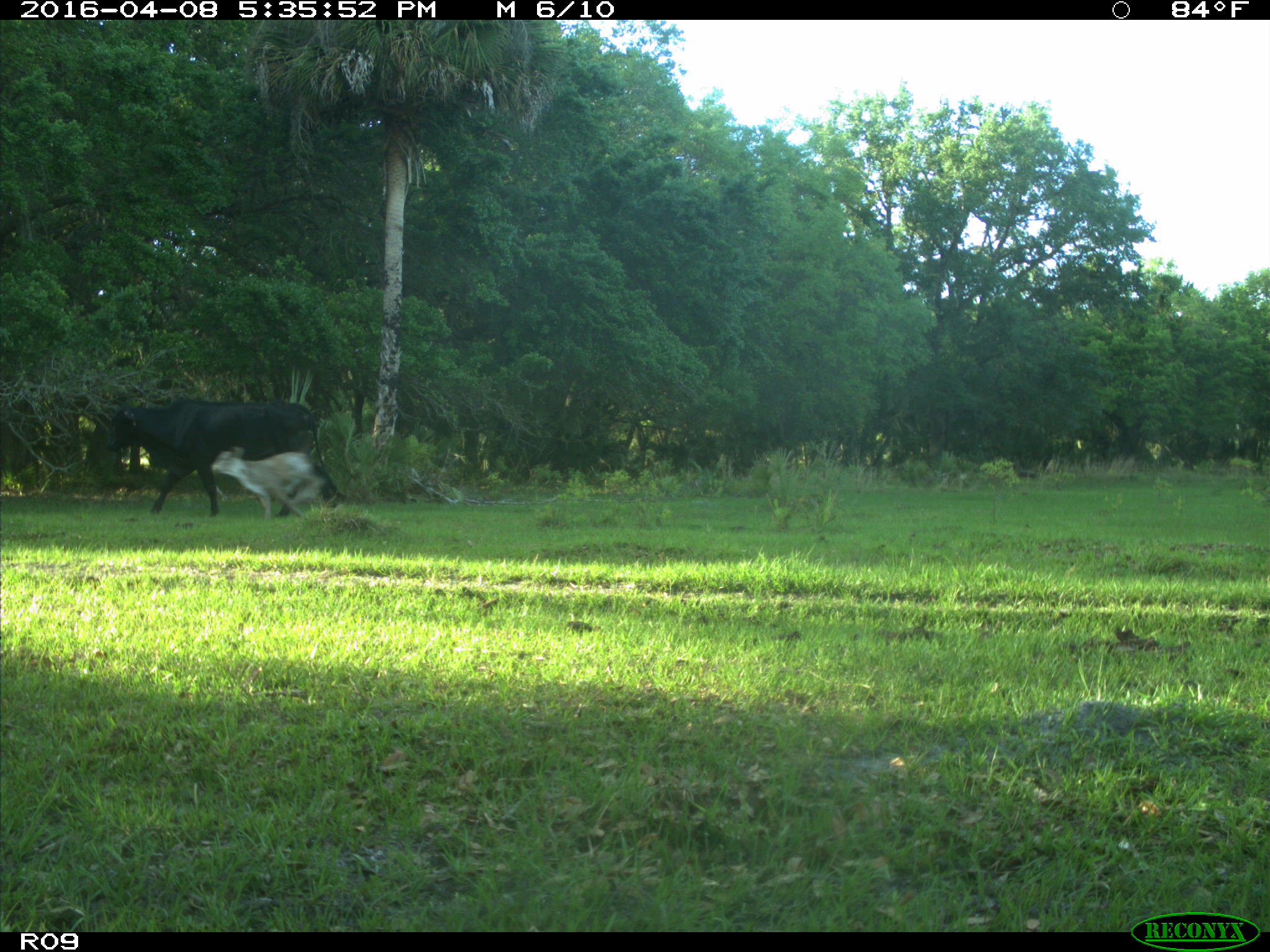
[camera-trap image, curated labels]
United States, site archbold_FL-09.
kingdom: Animalia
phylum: Chordata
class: Mammalia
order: Artiodactyla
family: Bovidae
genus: Bos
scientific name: Bos taurus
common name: domestic cow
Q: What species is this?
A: Bos taurus (domestic cow).